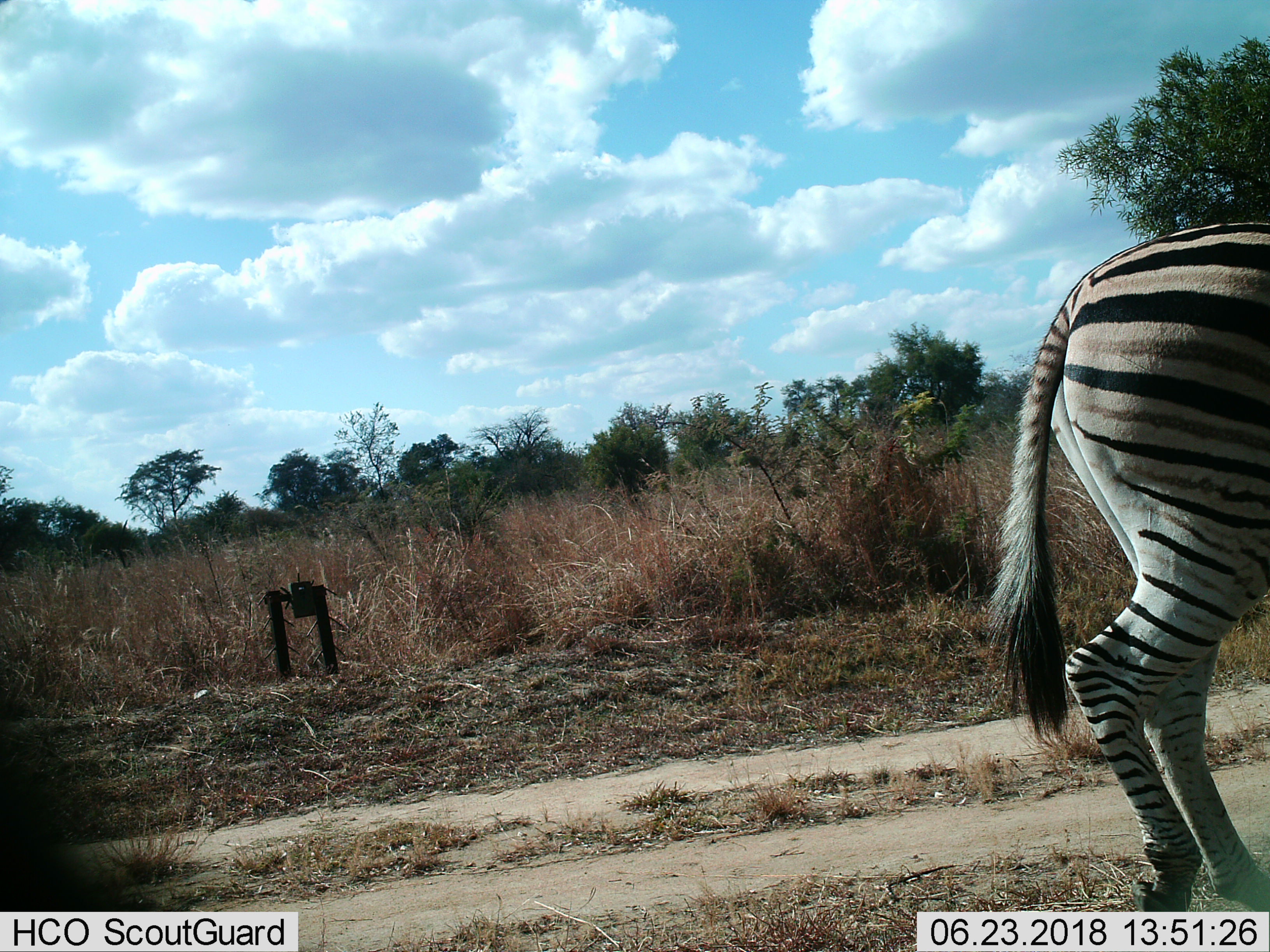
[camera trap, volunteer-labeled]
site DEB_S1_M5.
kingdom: Animalia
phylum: Chordata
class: Mammalia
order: Perissodactyla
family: Equidae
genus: Equus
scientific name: Equus quagga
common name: plains zebra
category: zebraplains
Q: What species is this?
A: Zebraplains (plains zebra) (Equus quagga).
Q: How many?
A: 1.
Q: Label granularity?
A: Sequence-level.